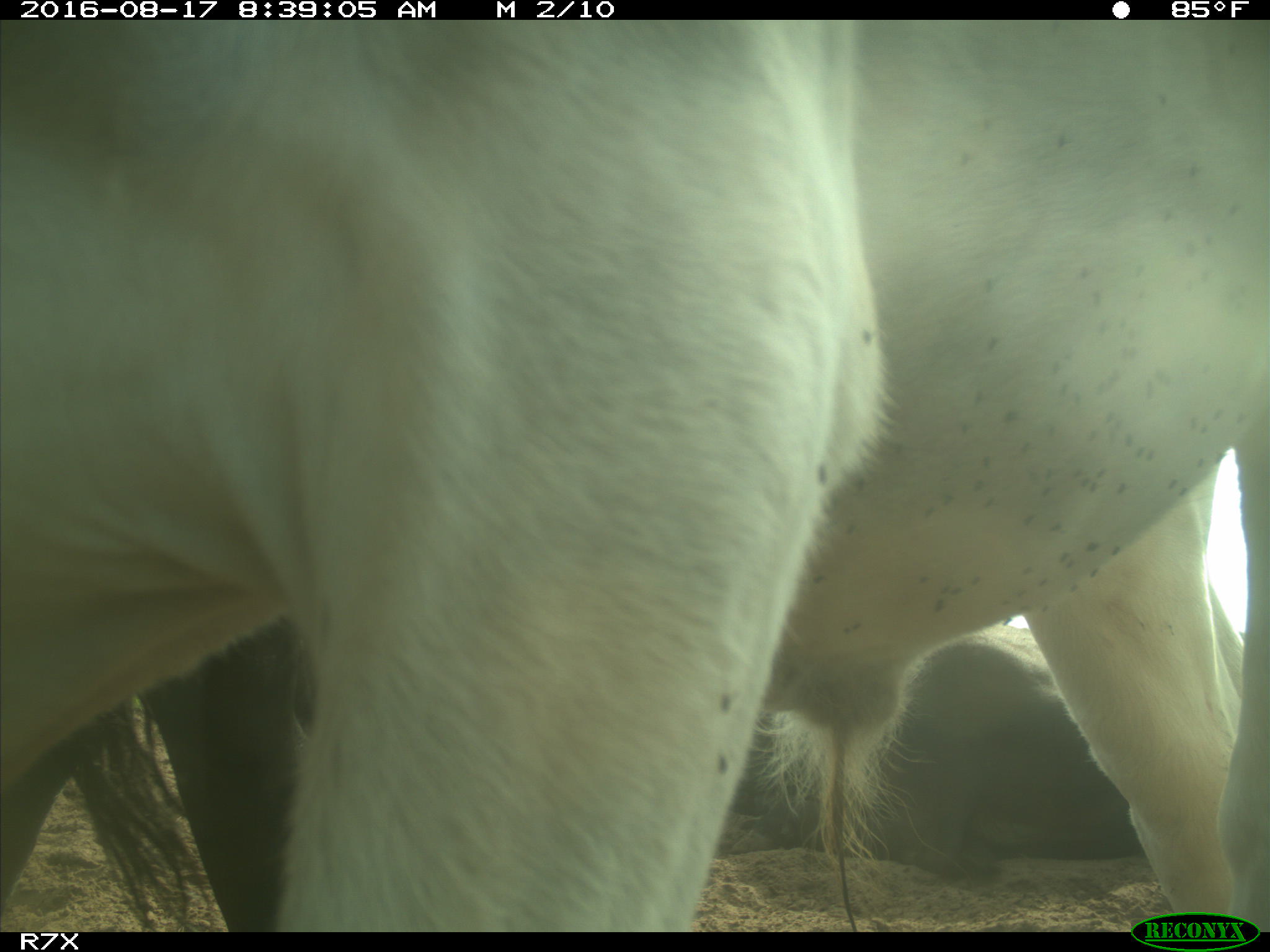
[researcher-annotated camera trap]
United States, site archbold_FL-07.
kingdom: Animalia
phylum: Chordata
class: Mammalia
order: Artiodactyla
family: Bovidae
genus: Bos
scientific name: Bos taurus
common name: domestic cow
Bos taurus (domestic cow).